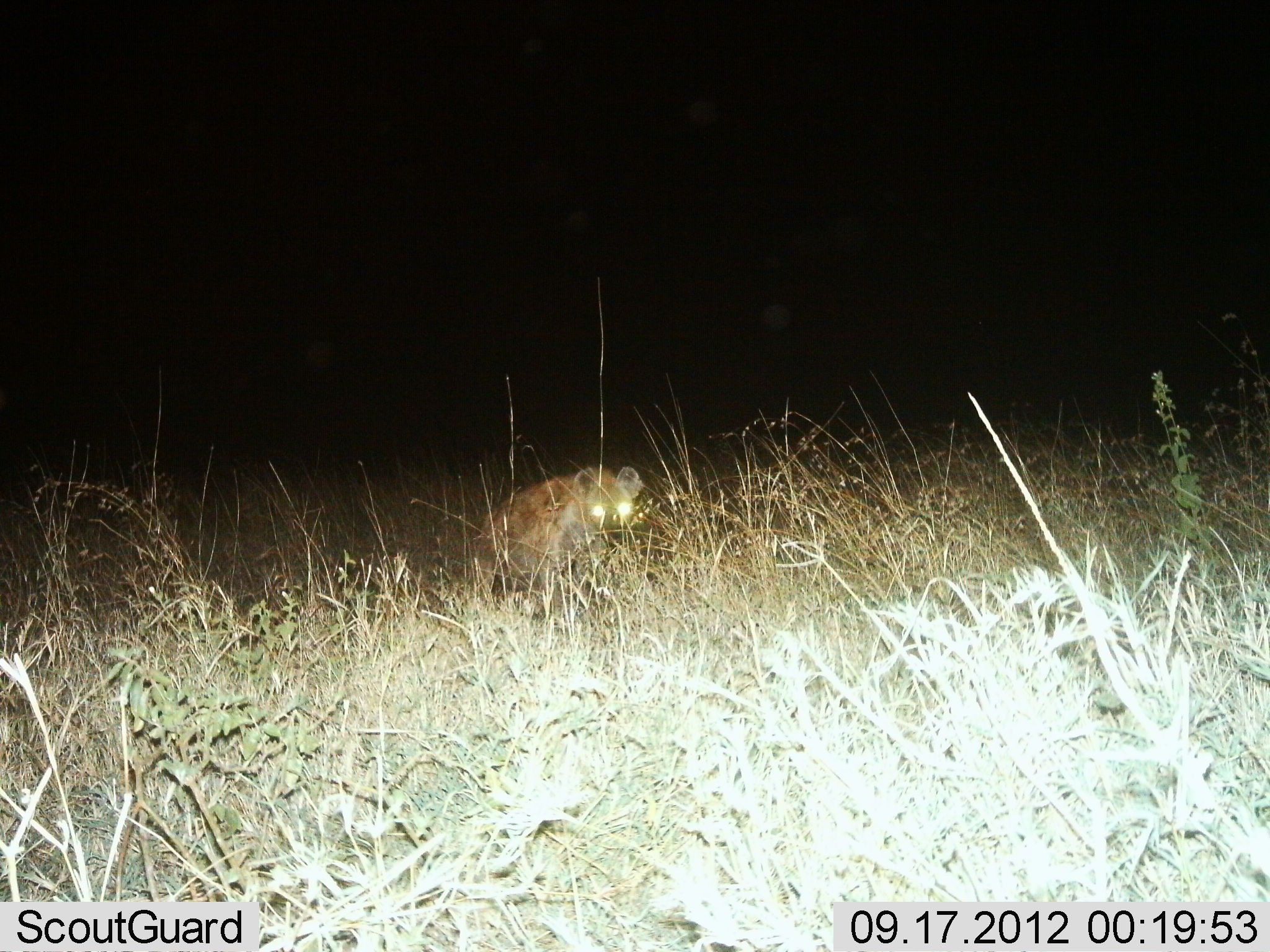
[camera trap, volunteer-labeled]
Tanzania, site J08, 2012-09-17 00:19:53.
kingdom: Animalia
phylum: Chordata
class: Mammalia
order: Carnivora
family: Hyaenidae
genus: Crocuta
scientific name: Crocuta crocuta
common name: spotted hyena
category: hyenaspotted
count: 1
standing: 90%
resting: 10%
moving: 0%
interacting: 0%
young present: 0%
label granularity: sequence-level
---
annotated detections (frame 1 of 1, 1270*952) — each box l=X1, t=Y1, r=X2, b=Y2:
animal: l=475, t=466, r=643, b=604